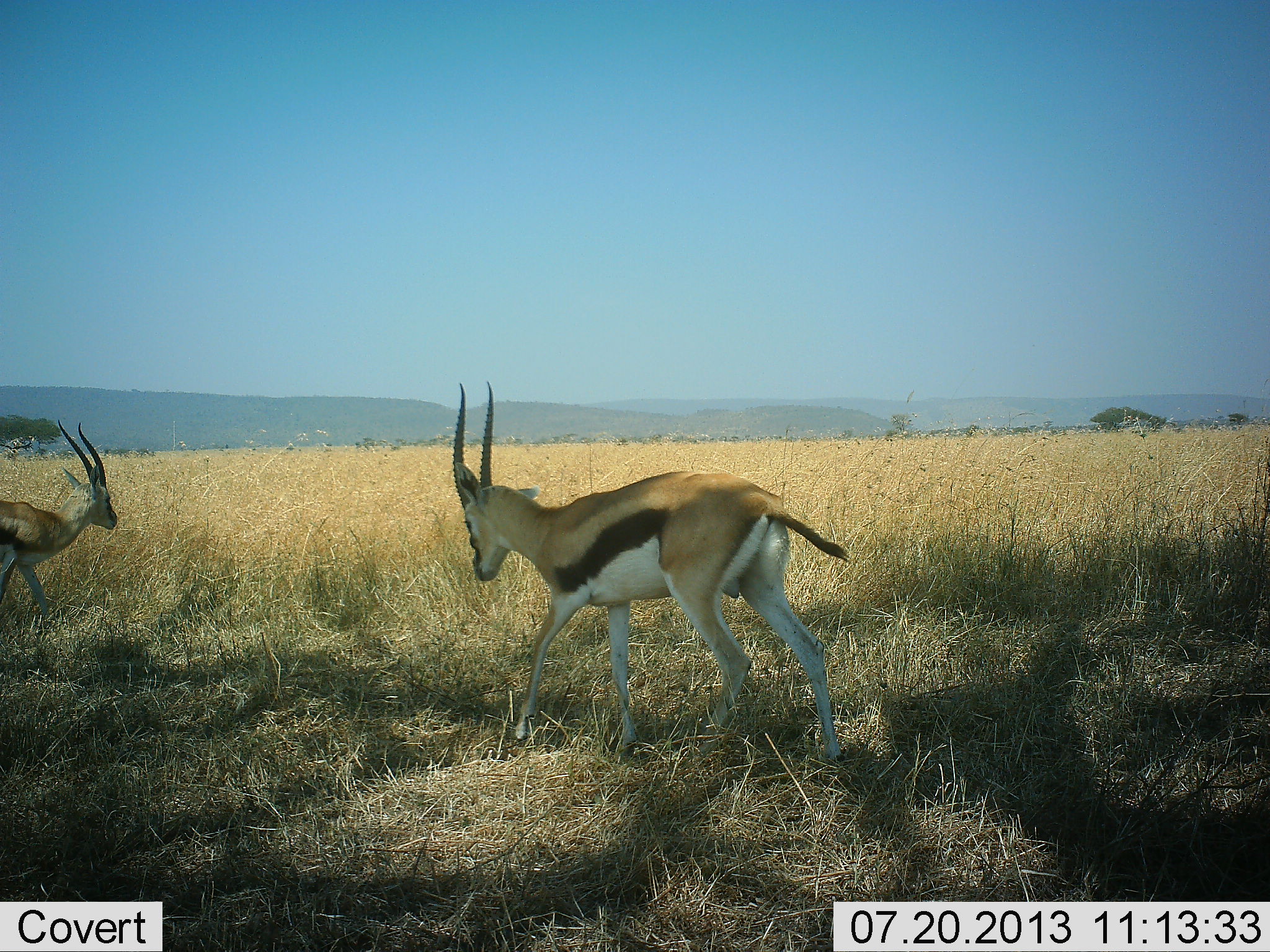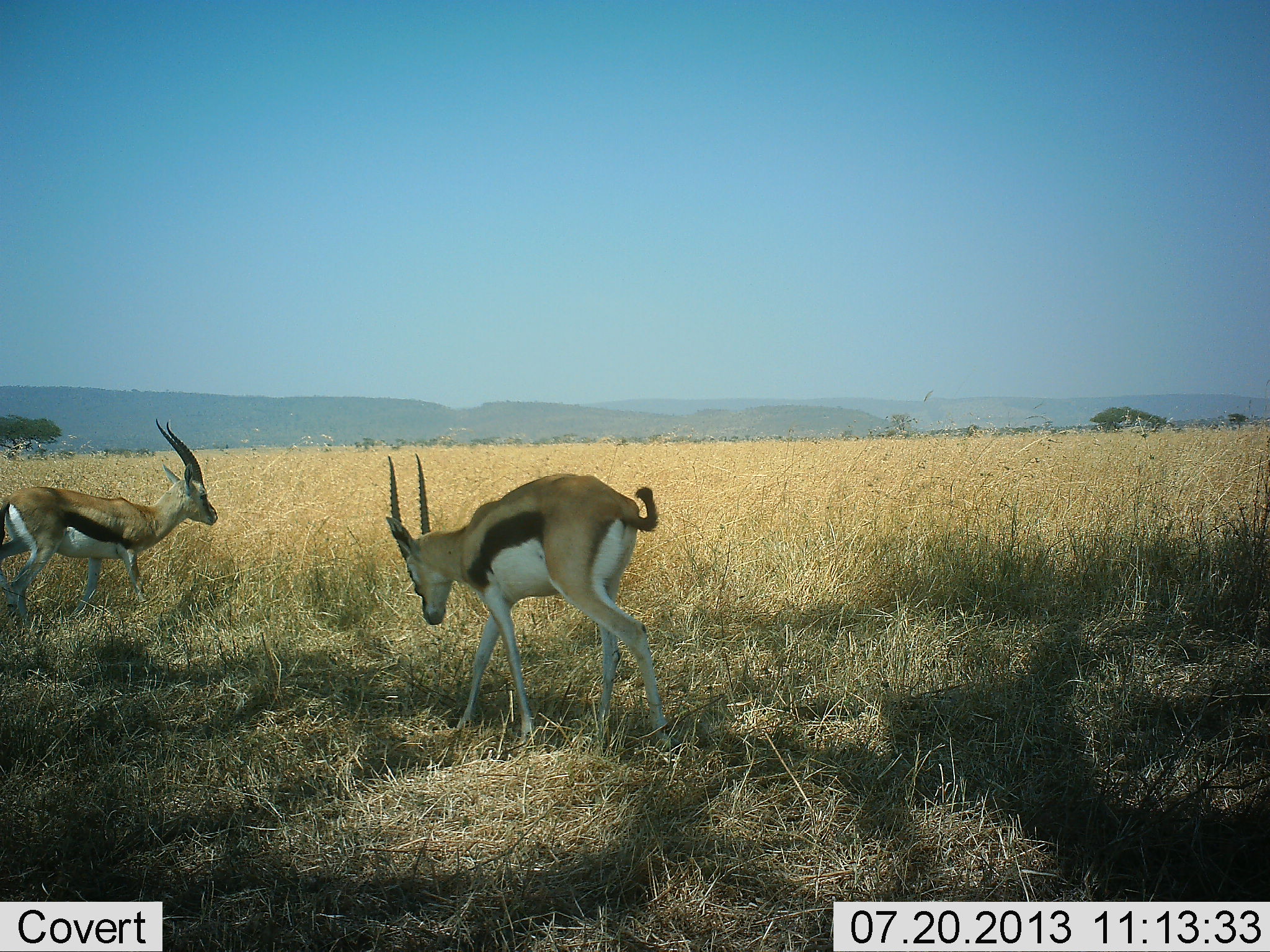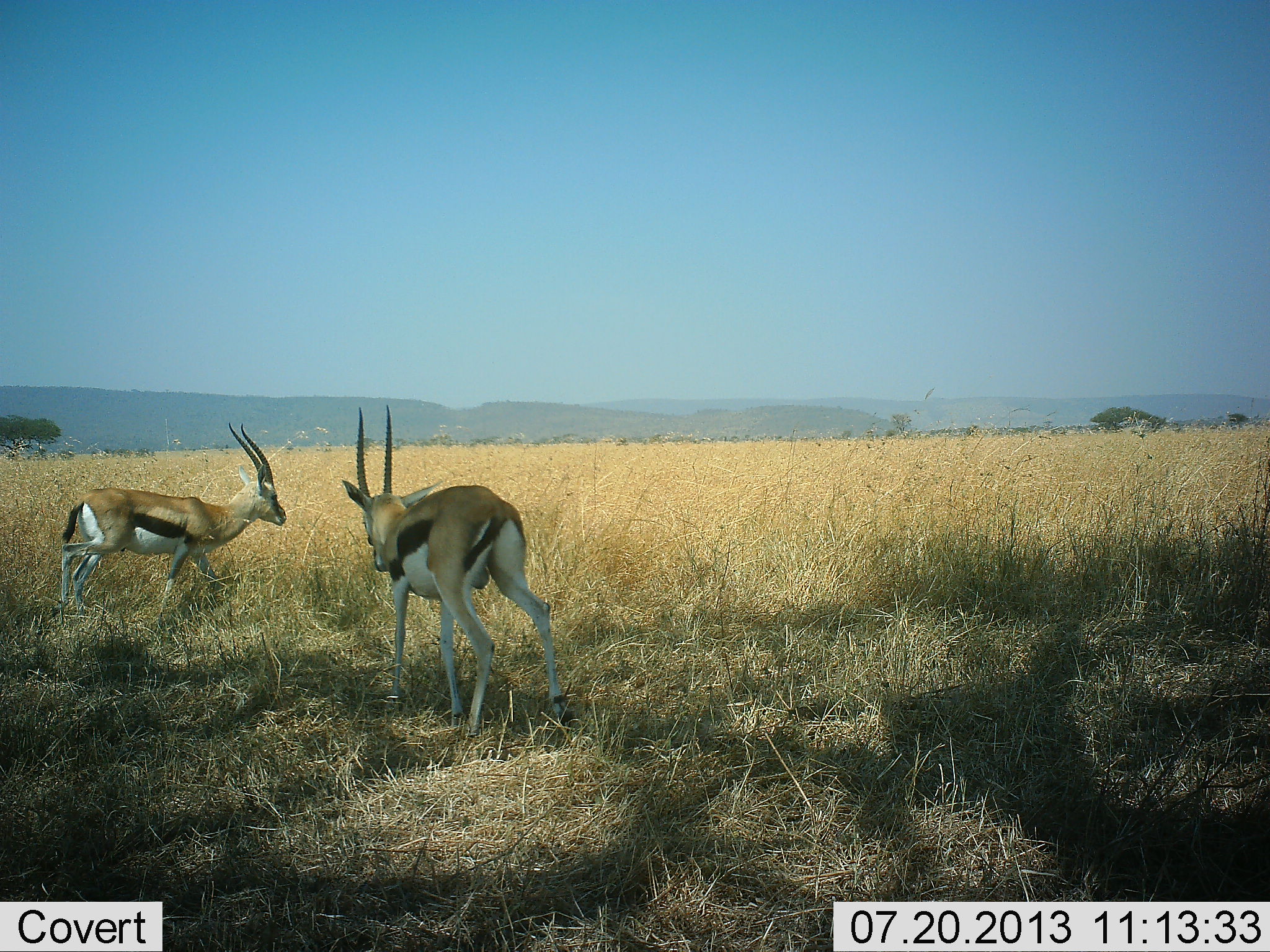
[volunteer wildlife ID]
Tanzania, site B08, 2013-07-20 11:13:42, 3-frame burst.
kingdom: Animalia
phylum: Chordata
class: Mammalia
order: Artiodactyla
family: Bovidae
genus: Eudorcas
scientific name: Eudorcas thomsonii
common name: thomson's gazelle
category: gazellethomsons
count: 2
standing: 3%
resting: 0%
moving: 90%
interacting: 13%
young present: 0%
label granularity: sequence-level